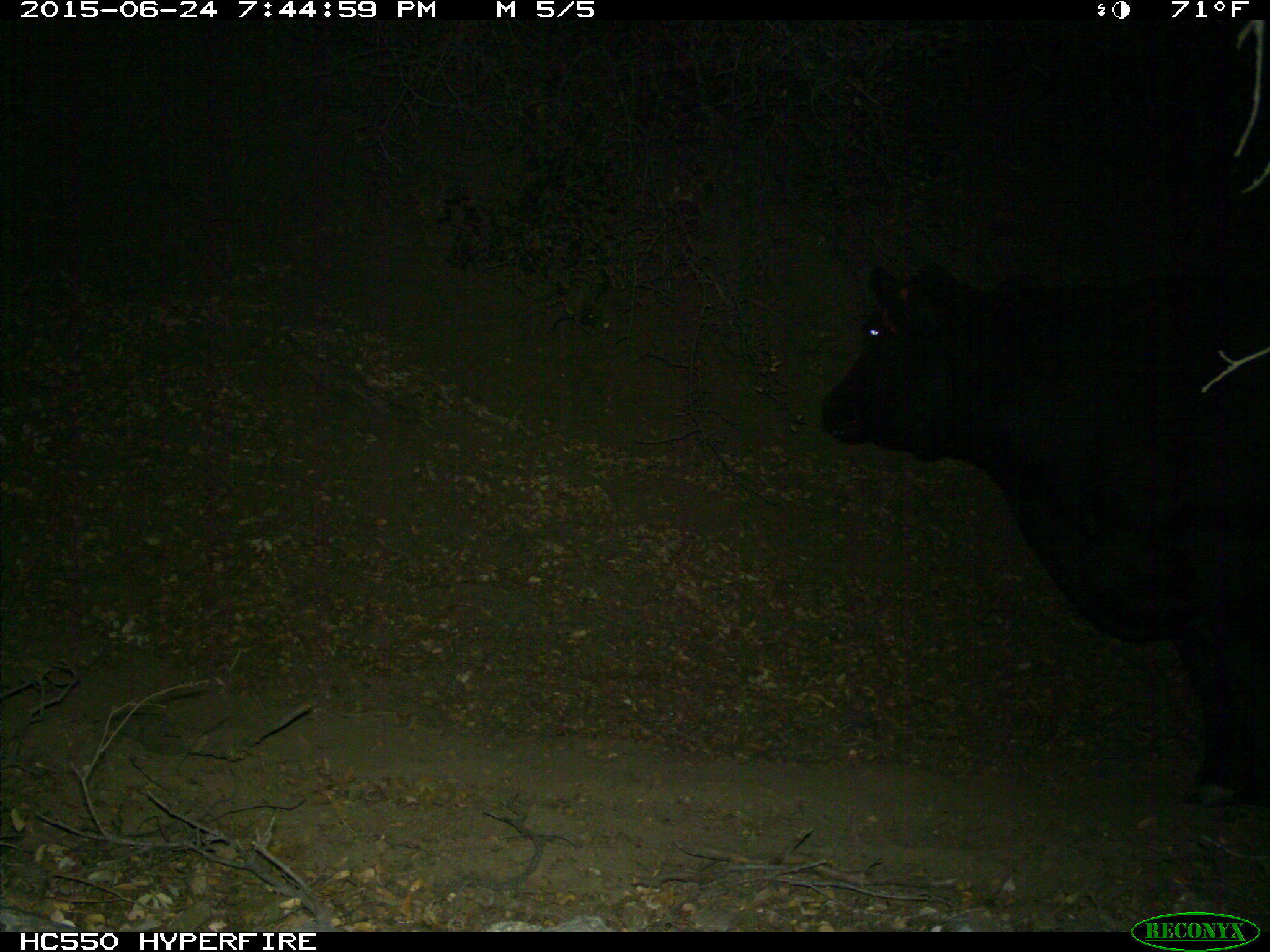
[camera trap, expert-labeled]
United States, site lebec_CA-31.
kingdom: Animalia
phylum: Chordata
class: Mammalia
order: Artiodactyla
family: Bovidae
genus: Bos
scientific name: Bos taurus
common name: domestic cow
Bos taurus (domestic cow).